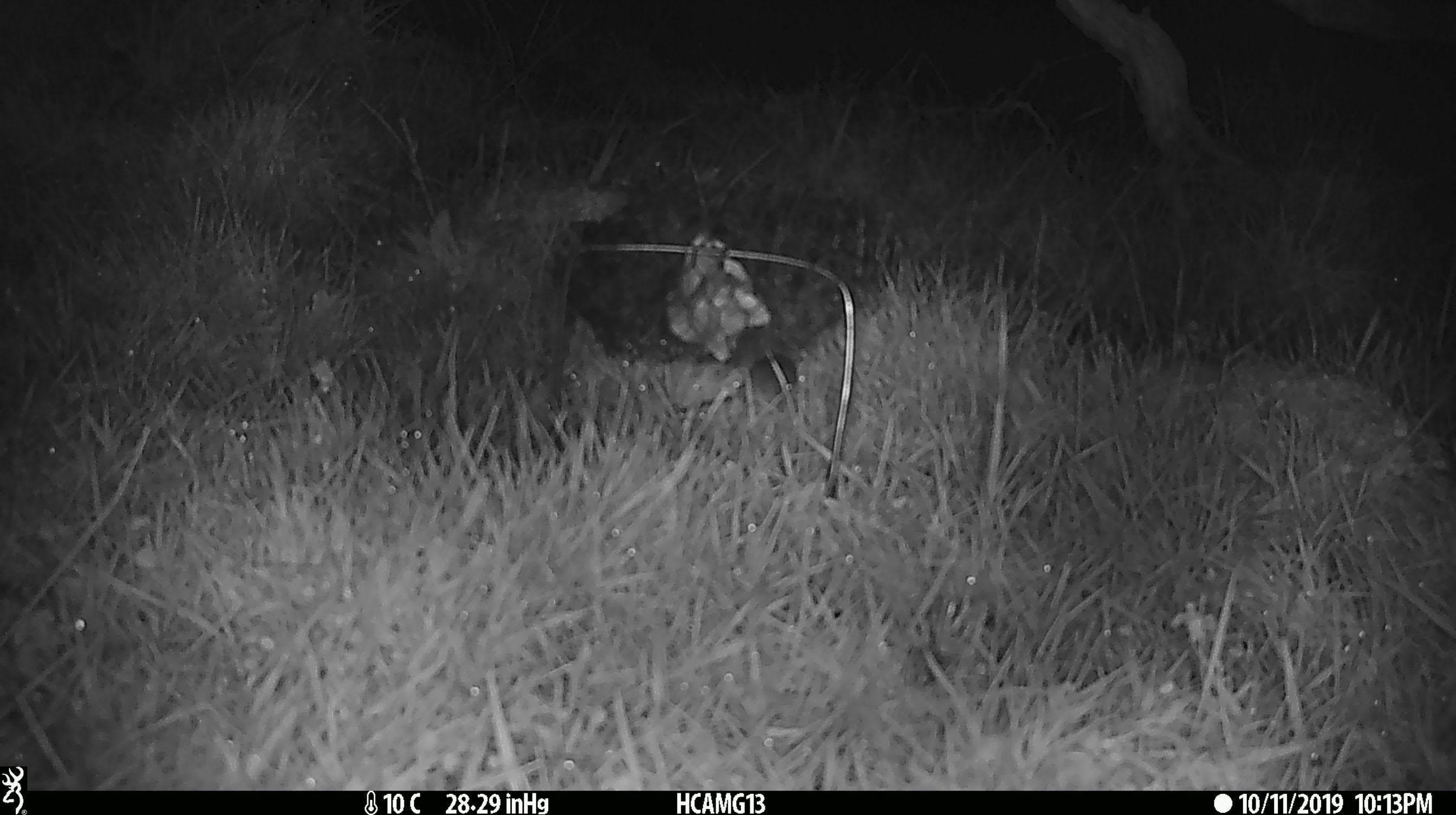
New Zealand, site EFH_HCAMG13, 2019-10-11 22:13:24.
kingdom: Animalia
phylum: Chordata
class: Mammalia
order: Rodentia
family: Muridae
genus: Mus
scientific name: Mus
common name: mouse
Mouse (Mus).